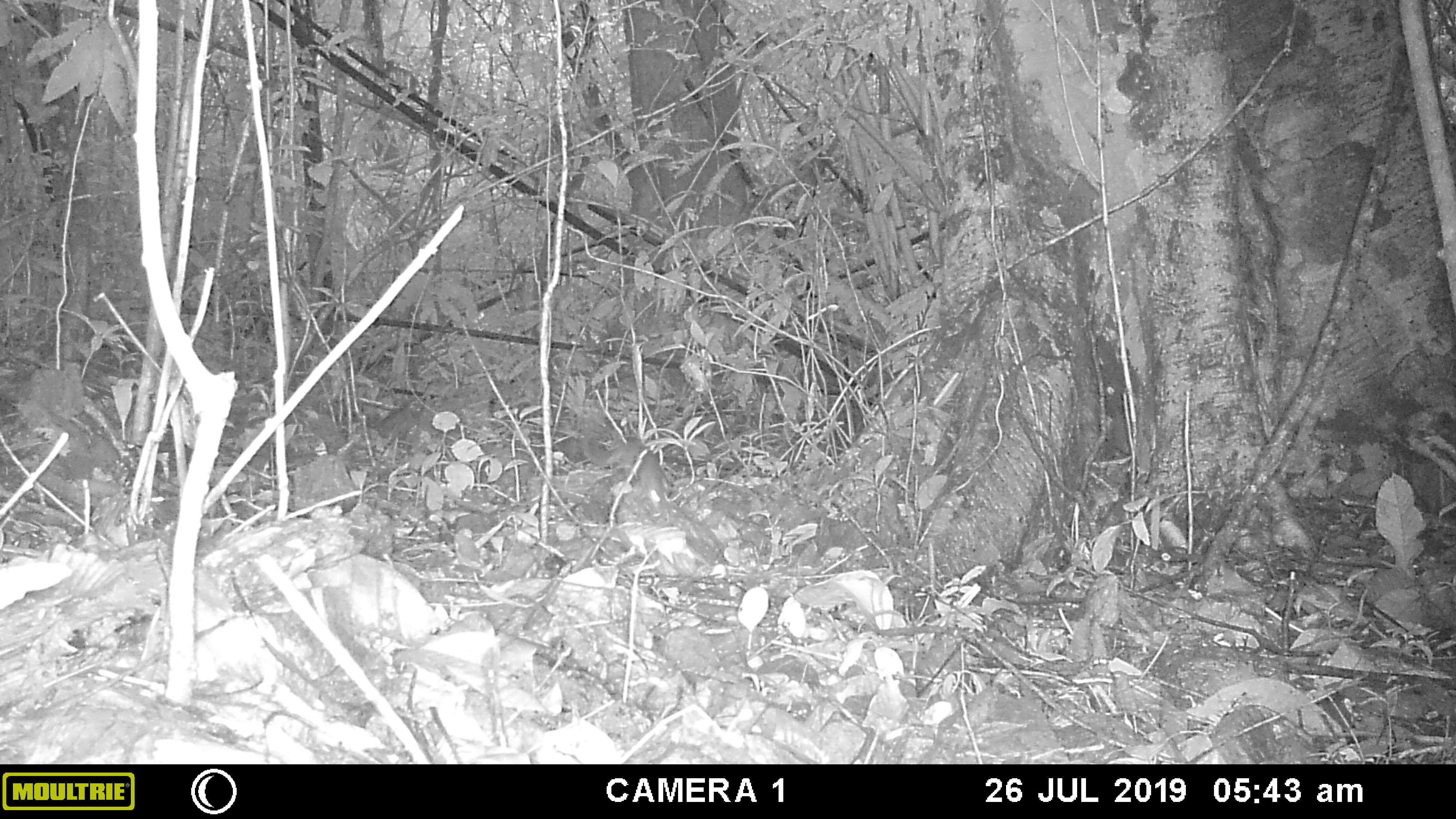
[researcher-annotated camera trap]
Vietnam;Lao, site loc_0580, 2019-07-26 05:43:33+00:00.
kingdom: Animalia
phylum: Chordata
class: Mammalia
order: Rodentia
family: Sciuridae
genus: Sciurus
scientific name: Sciurus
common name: squirrel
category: unidentified squirrel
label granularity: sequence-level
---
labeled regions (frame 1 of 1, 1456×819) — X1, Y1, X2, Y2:
unidentified squirrel: 579, 427, 668, 518